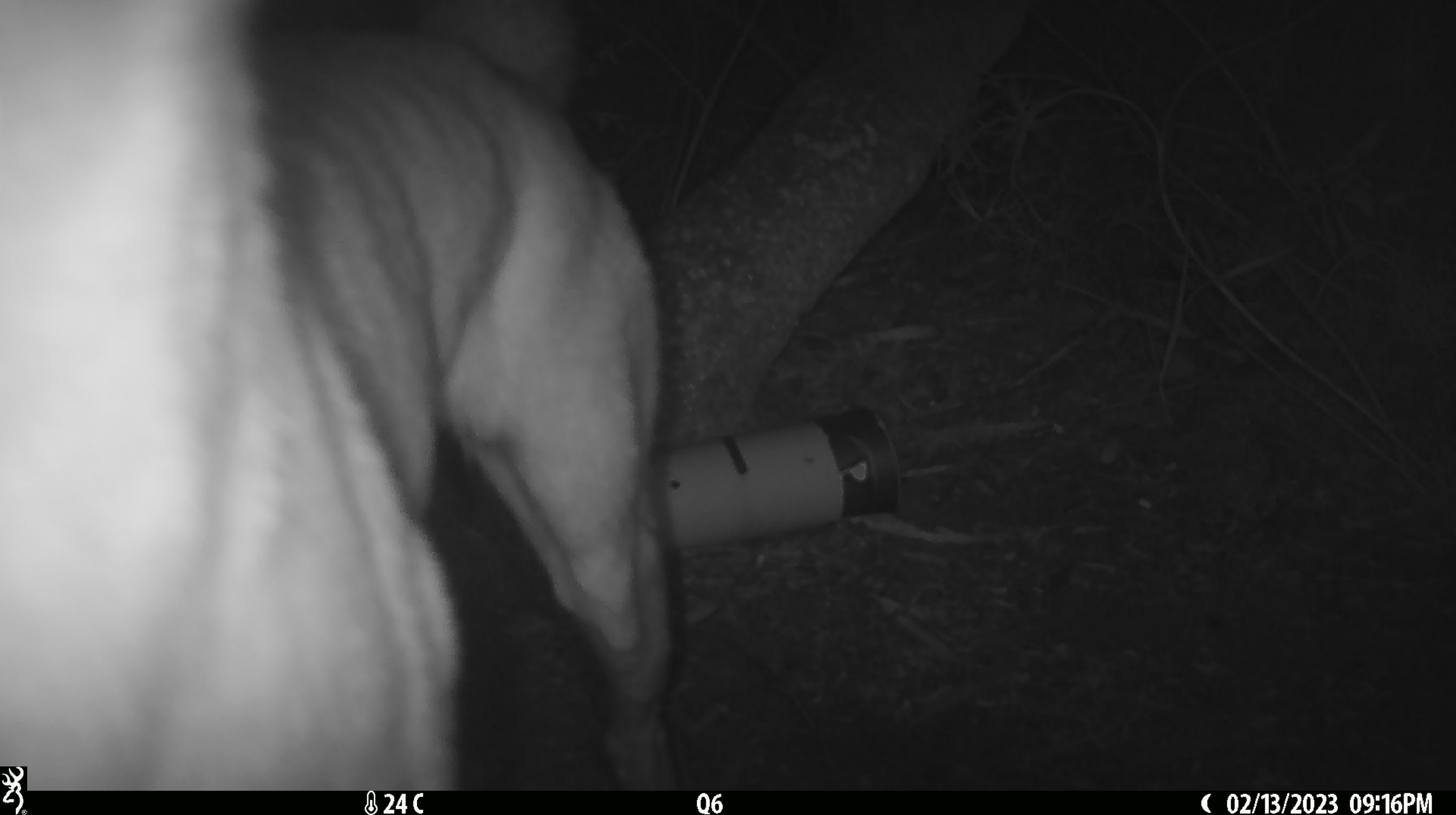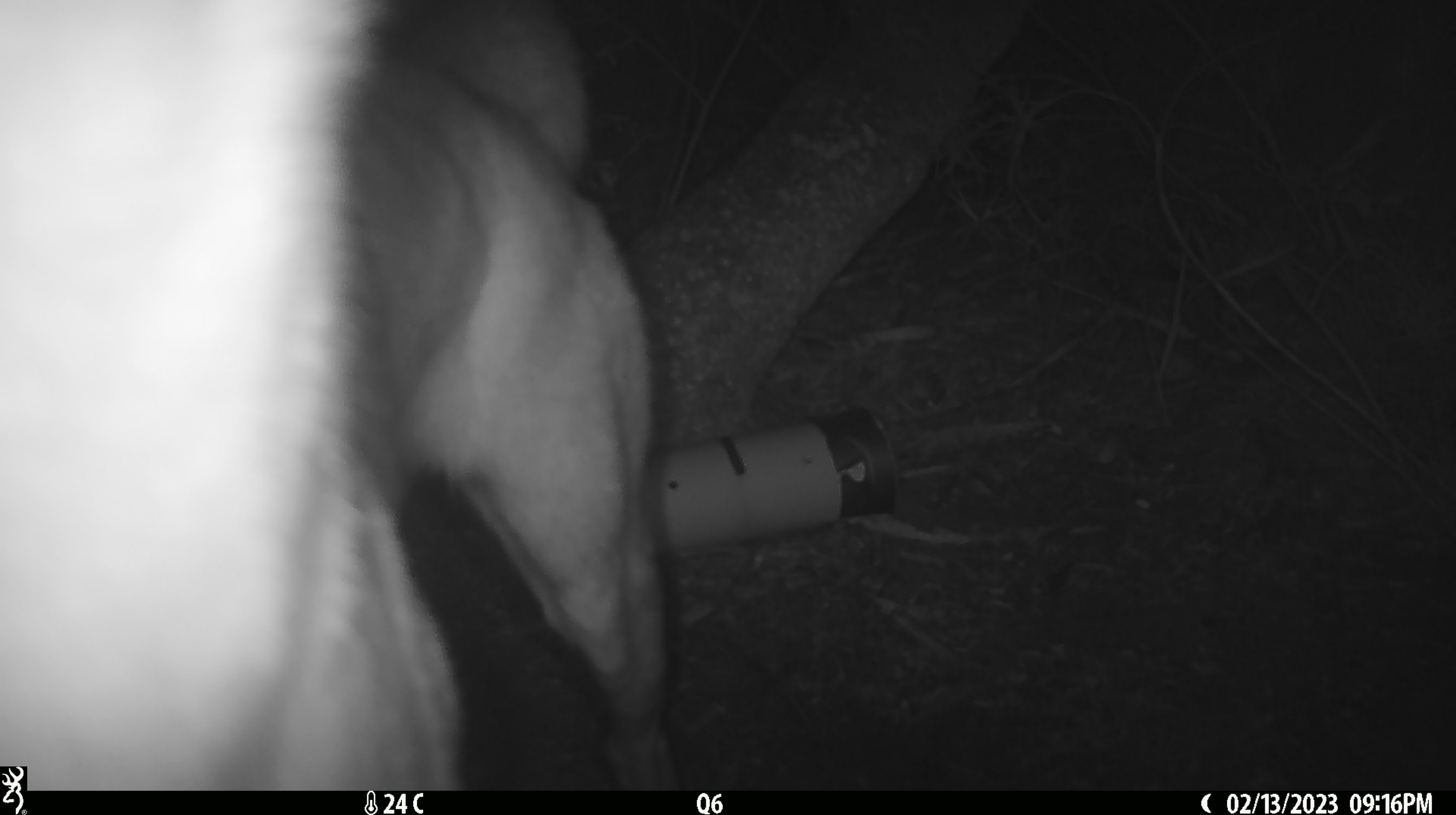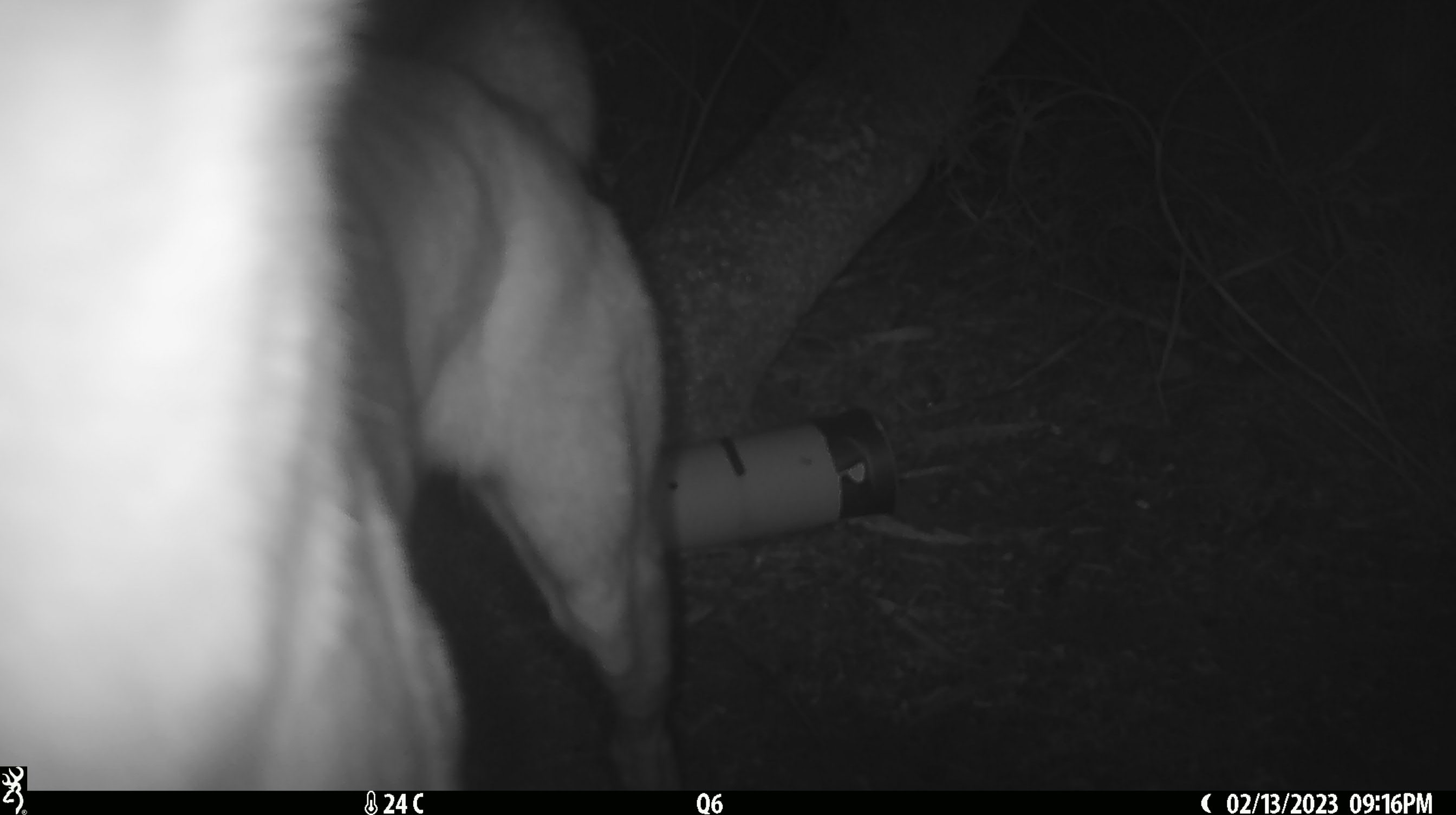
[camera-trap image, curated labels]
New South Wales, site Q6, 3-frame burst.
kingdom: Animalia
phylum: Chordata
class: Mammalia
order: Carnivora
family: Canidae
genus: Canis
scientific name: Canis familiaris dingo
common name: dingo